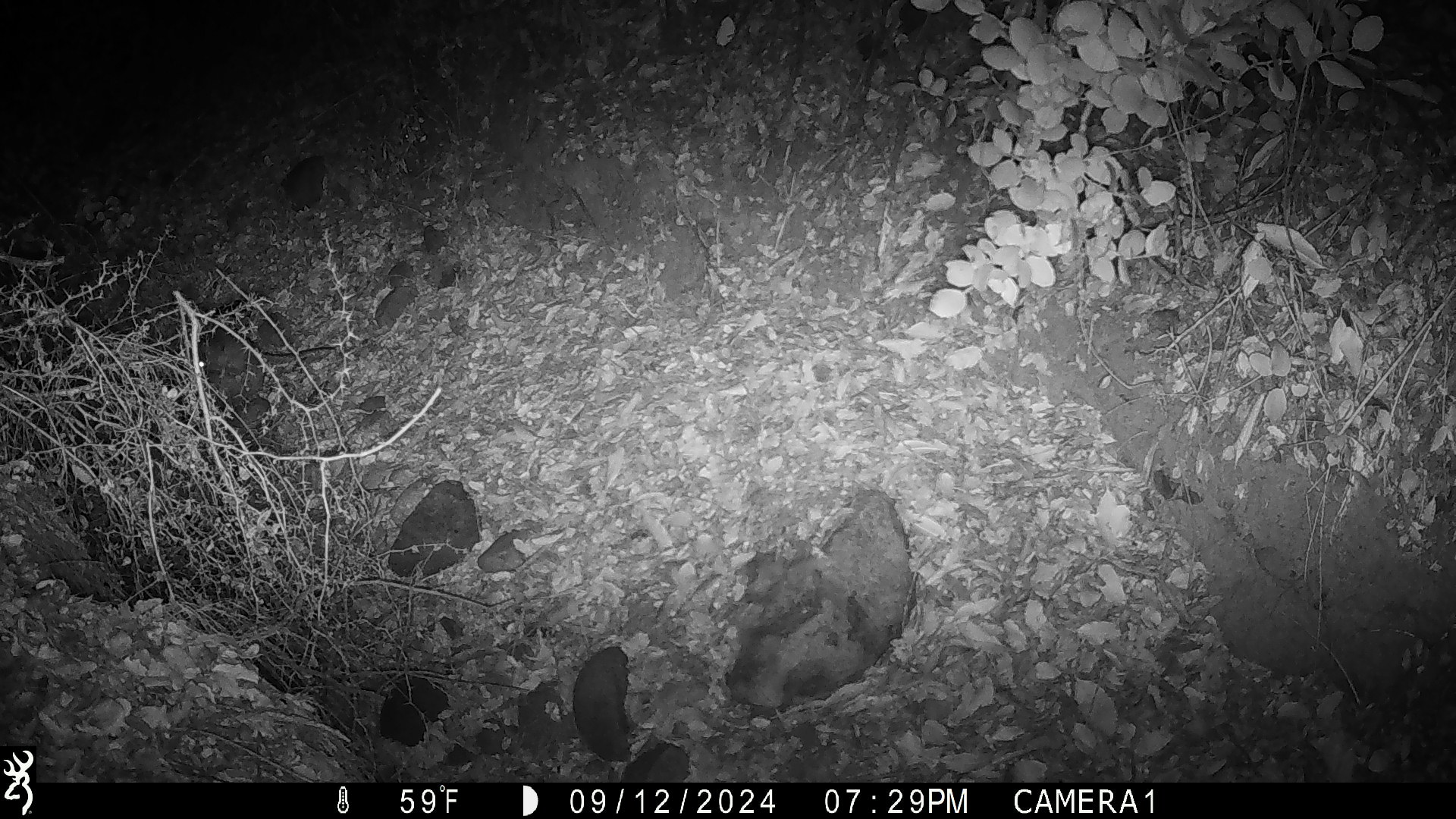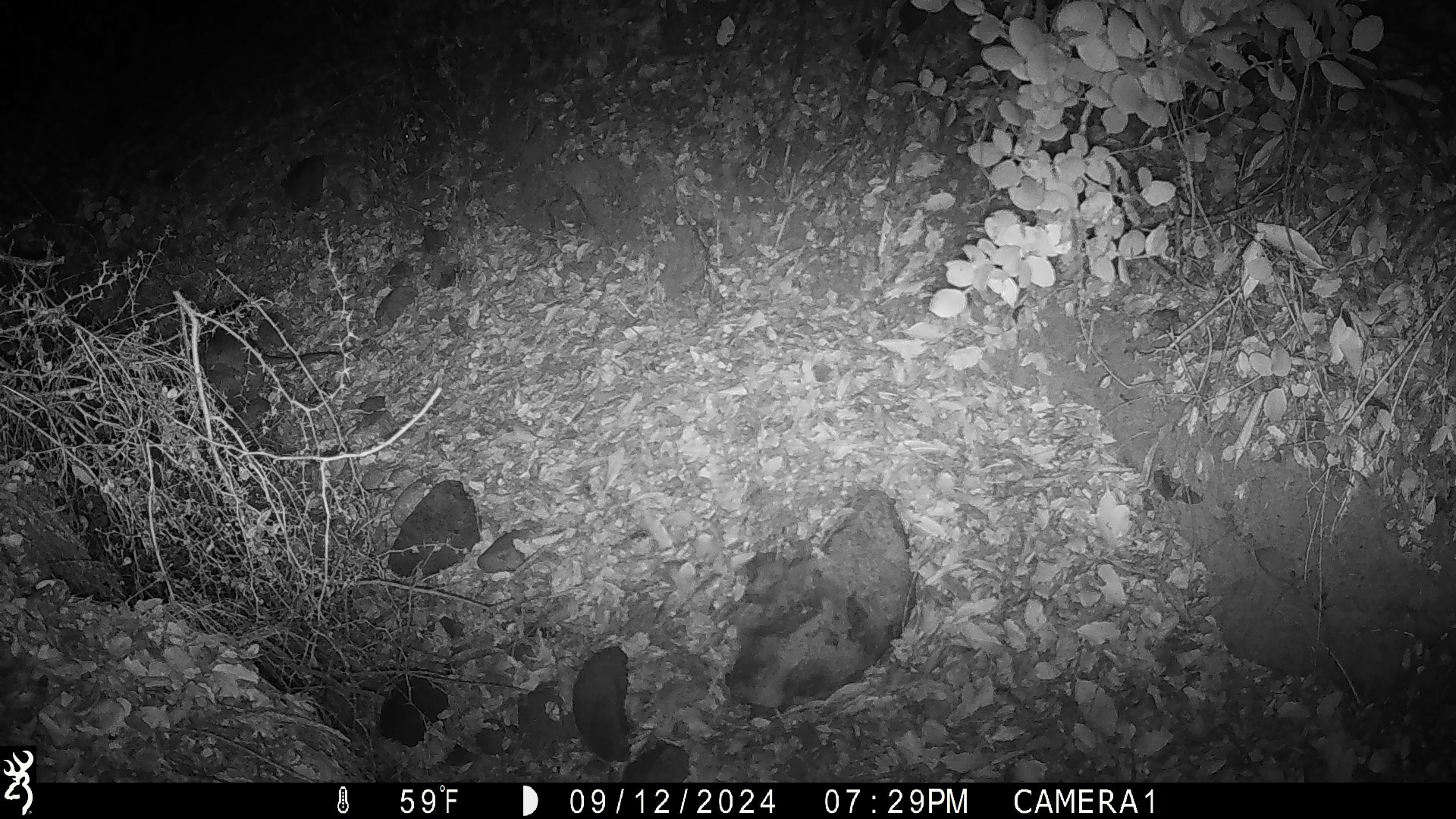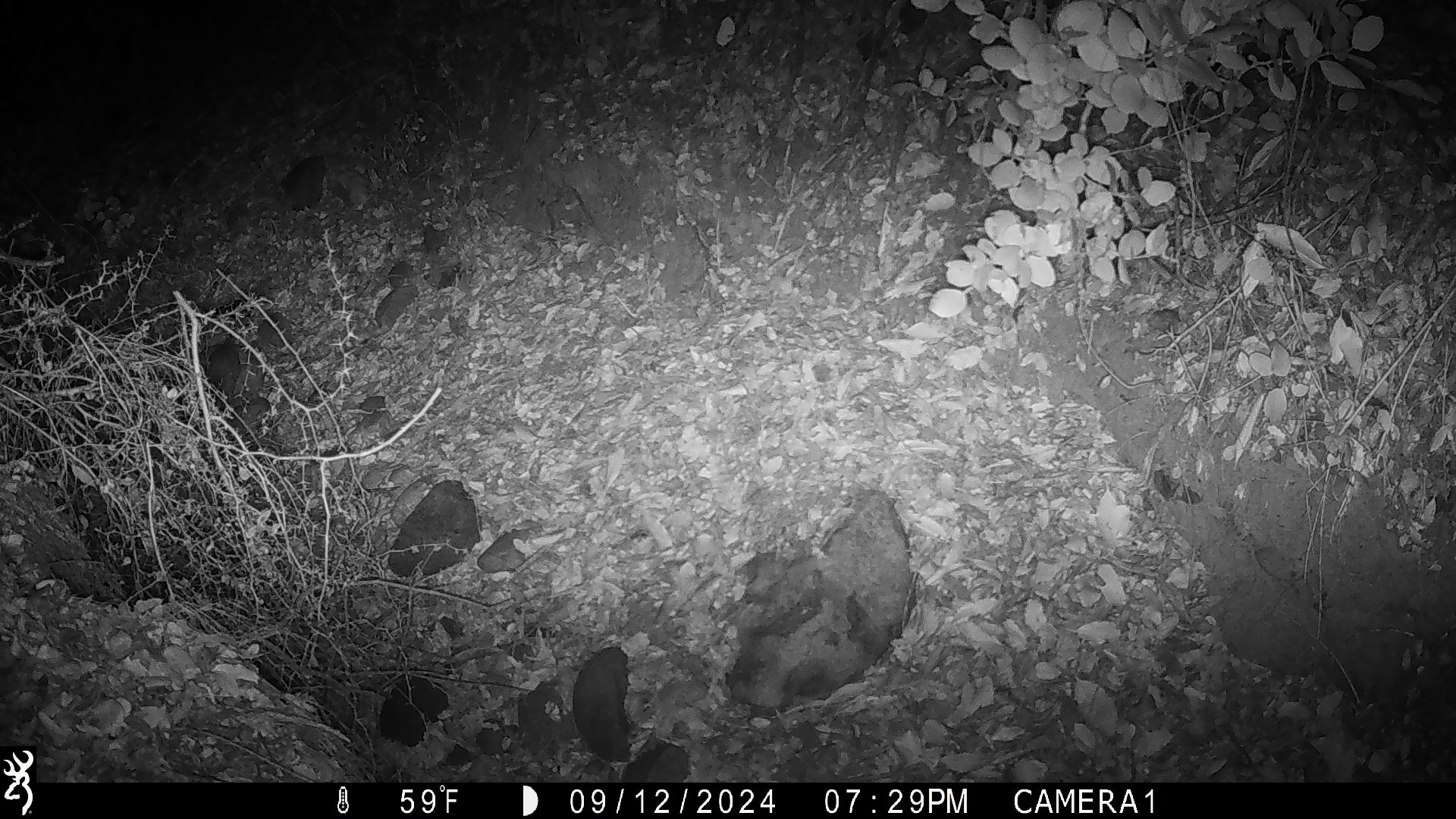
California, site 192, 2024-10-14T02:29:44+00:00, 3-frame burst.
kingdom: Animalia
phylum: Chordata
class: Mammalia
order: Rodentia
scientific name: Rodentia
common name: mouse or rat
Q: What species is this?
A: Mouse or rat (Rodentia).